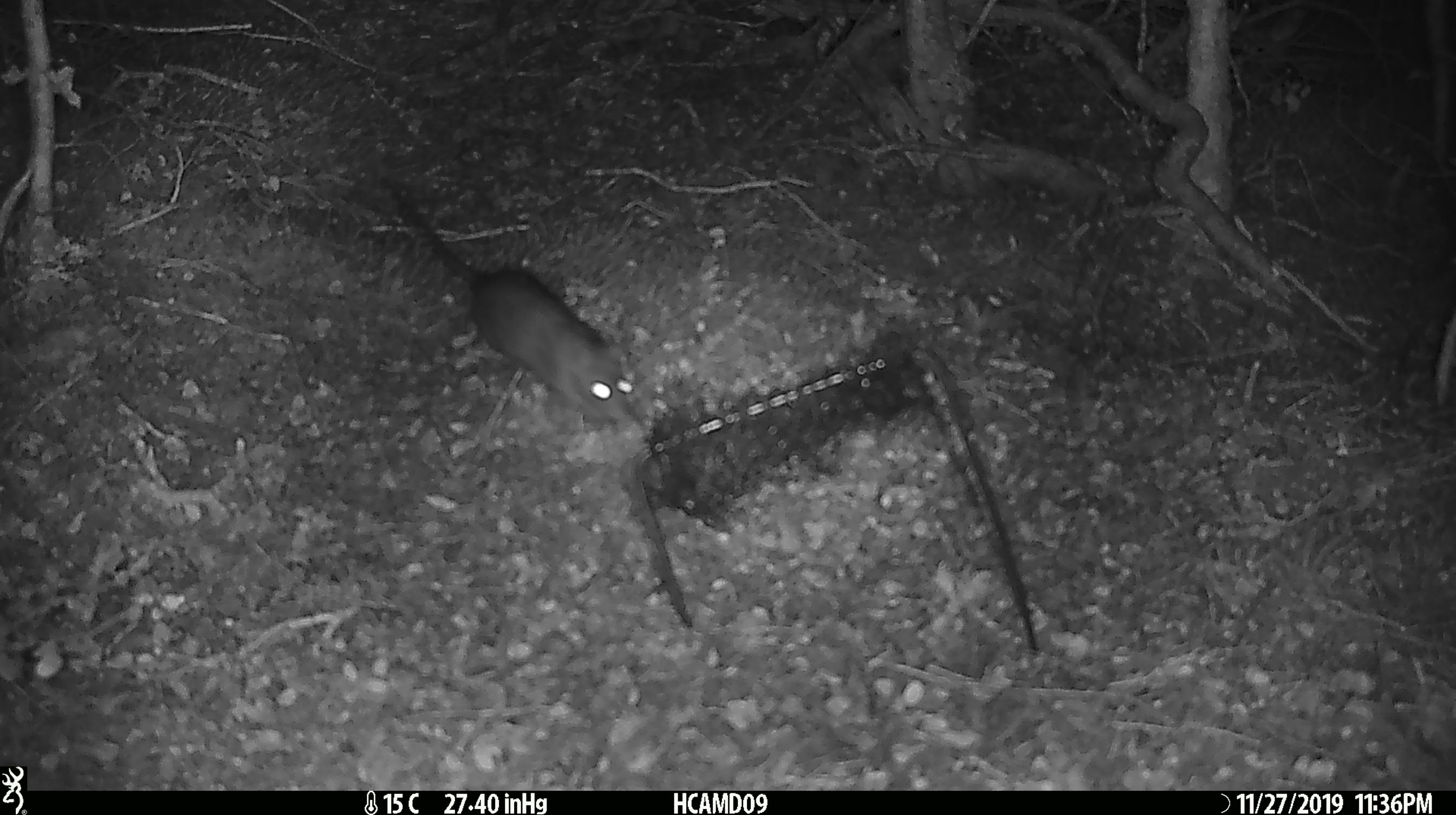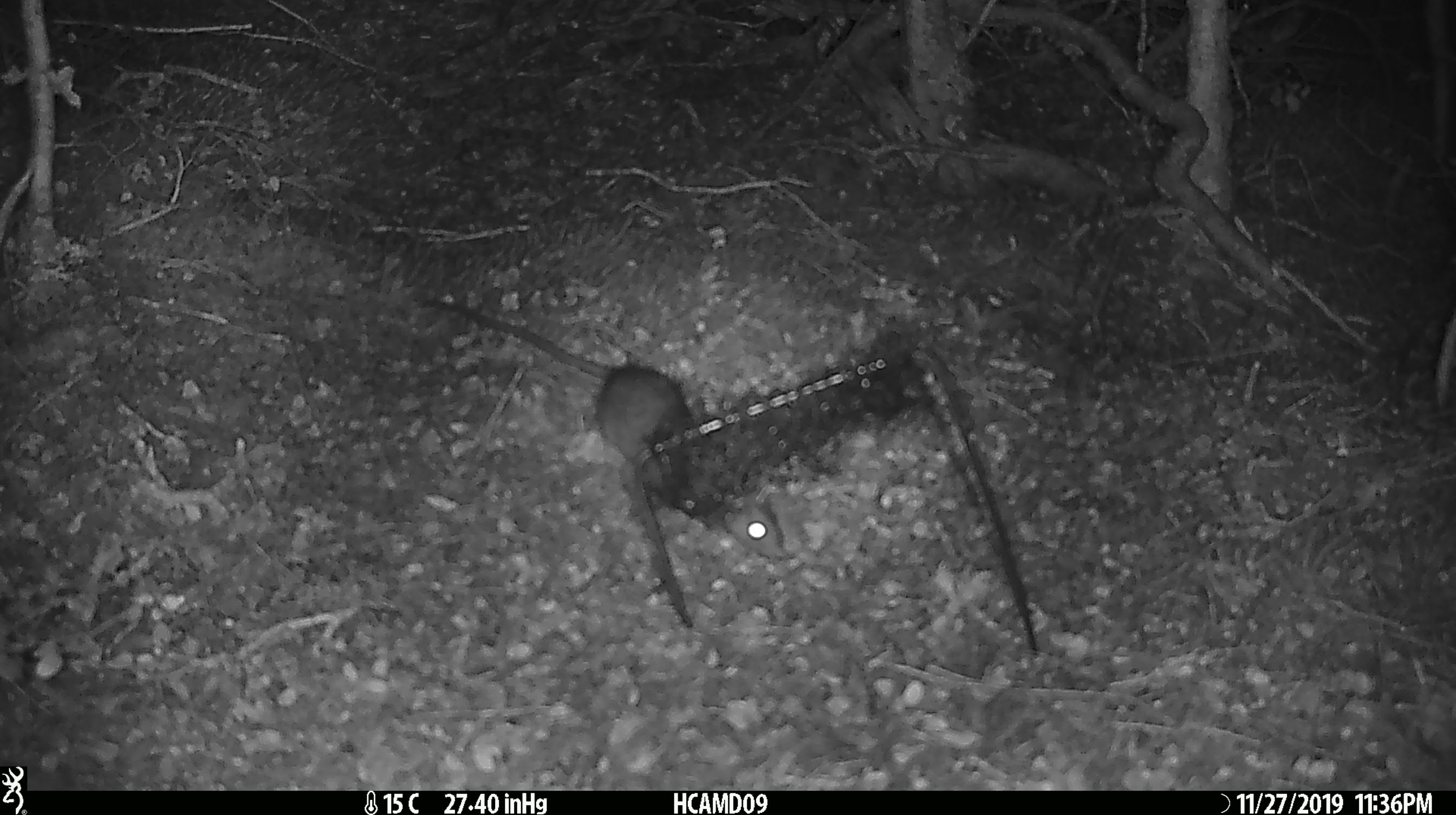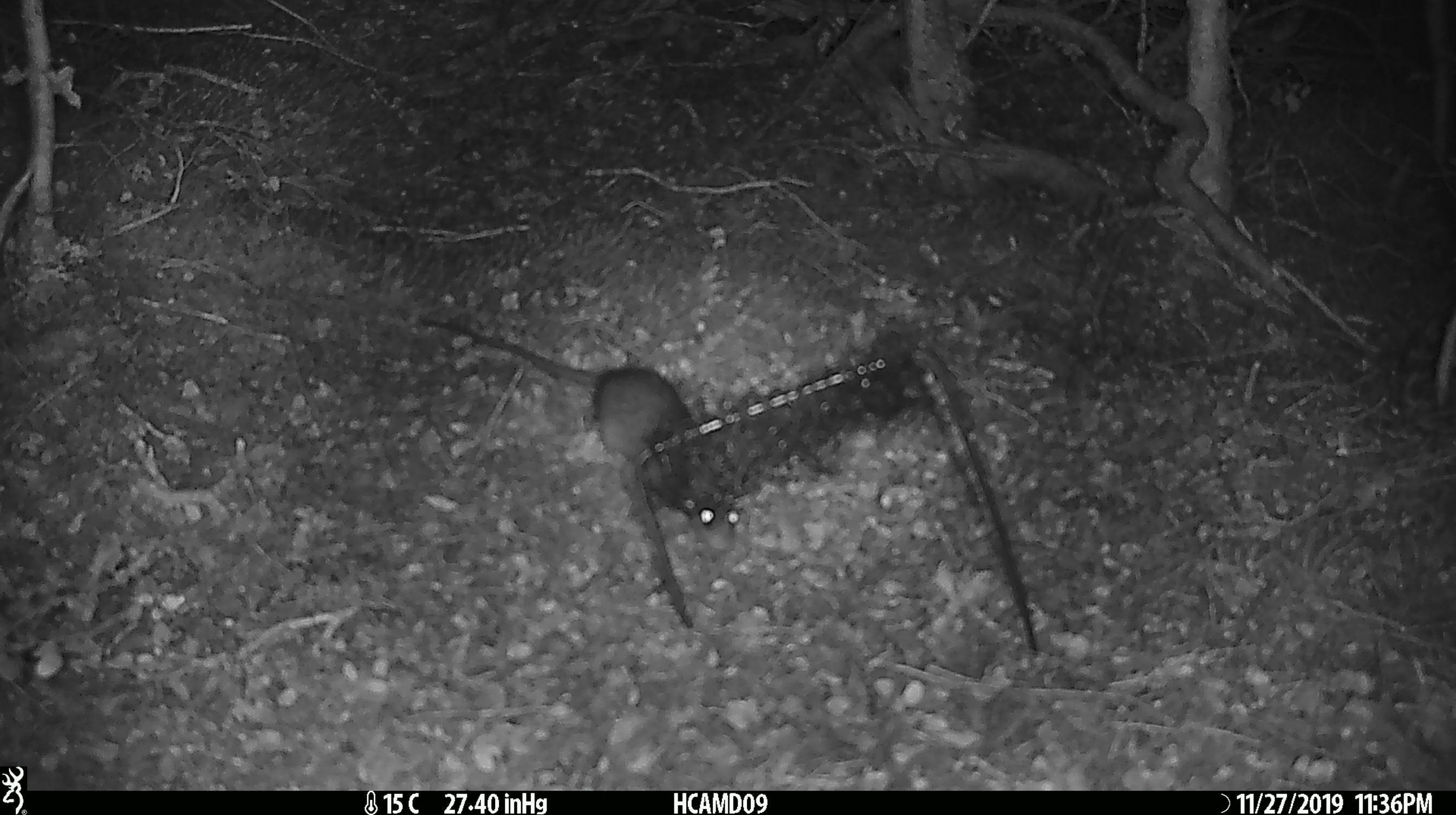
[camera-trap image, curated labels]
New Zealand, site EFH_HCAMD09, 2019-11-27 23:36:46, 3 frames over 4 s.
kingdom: Animalia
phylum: Chordata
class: Mammalia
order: Rodentia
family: Muridae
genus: Rattus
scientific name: Rattus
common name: rat